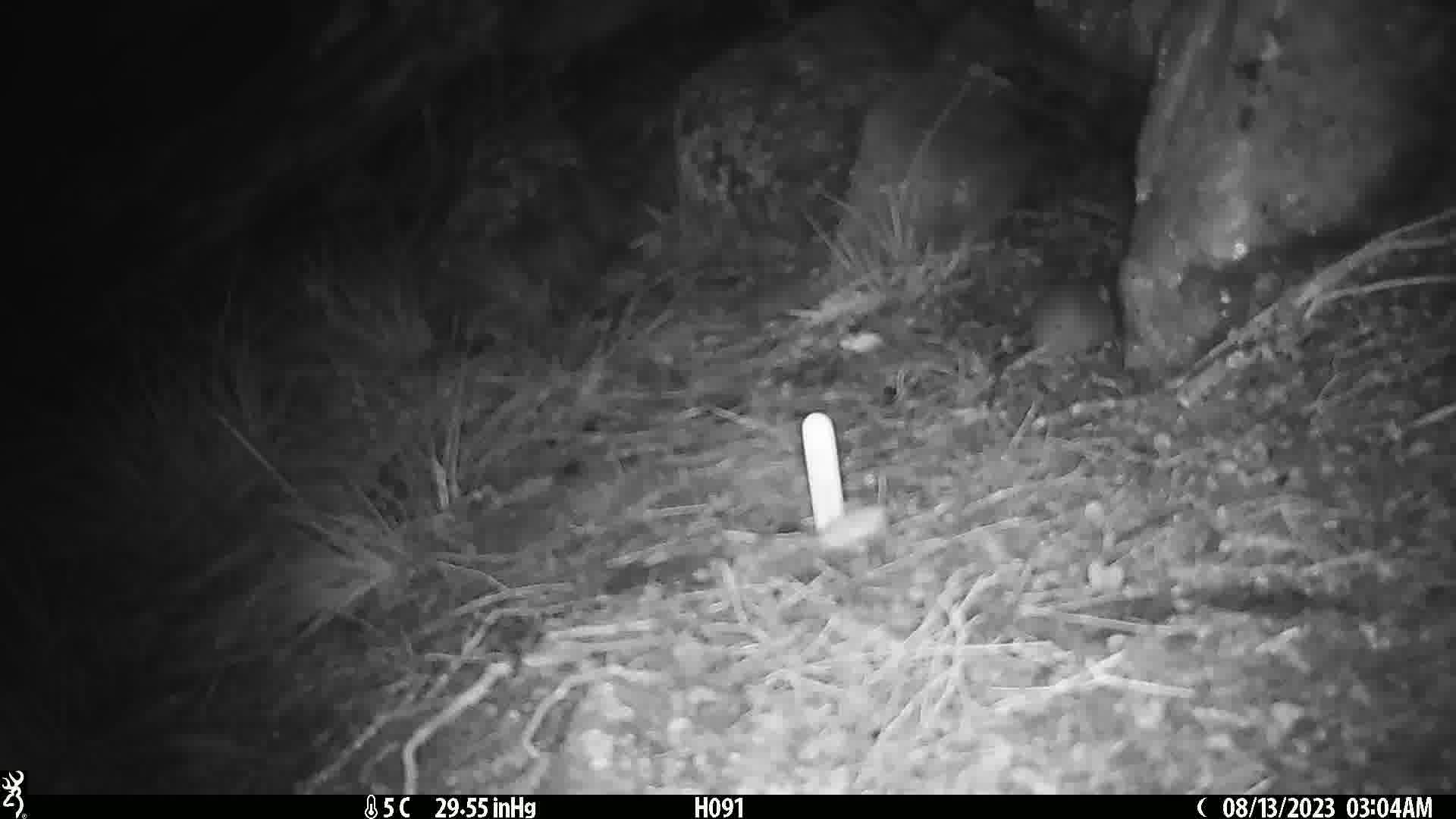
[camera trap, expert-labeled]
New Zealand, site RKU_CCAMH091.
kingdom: Animalia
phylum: Chordata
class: Mammalia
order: Rodentia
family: Muridae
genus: Rattus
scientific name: Rattus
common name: rat